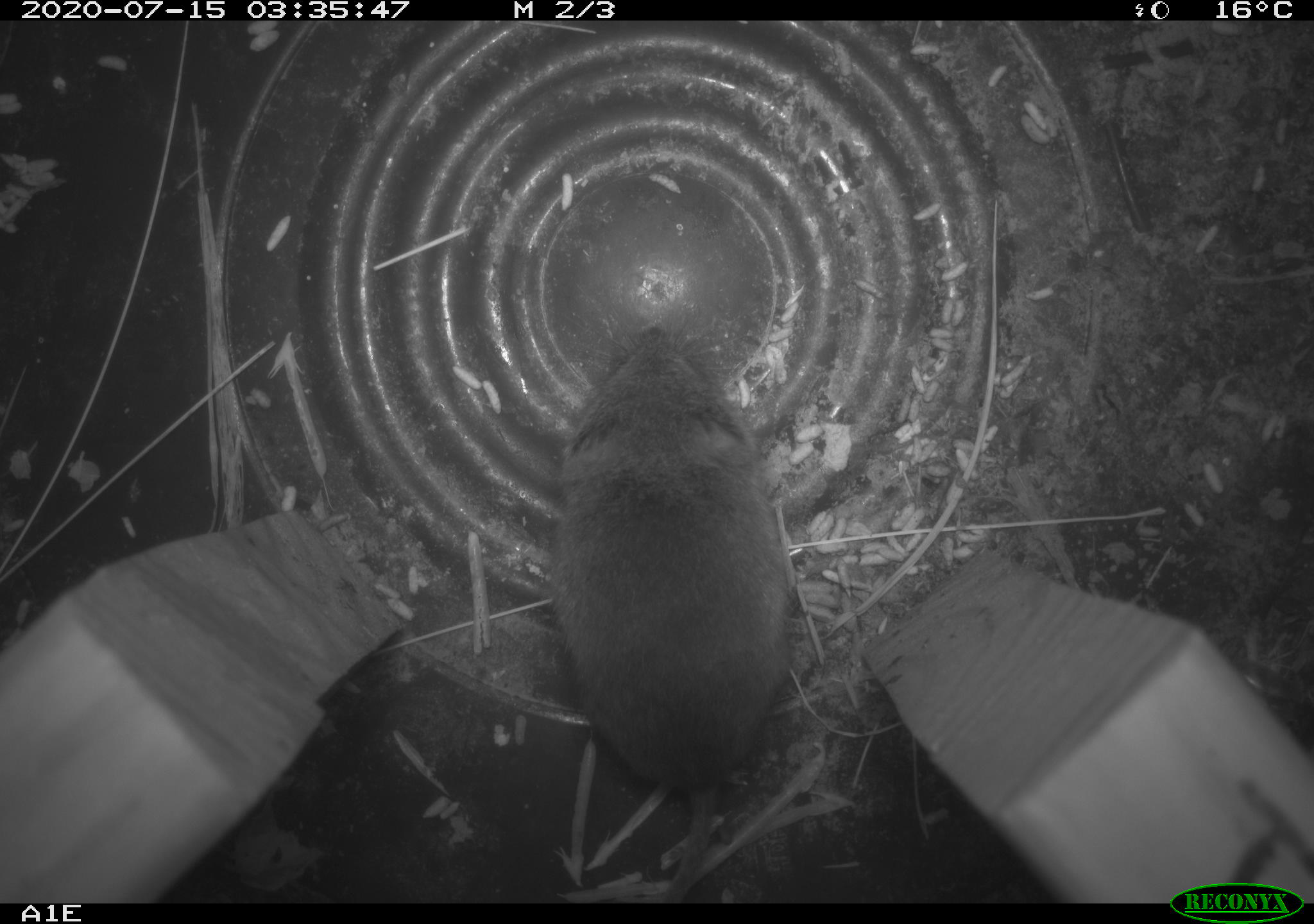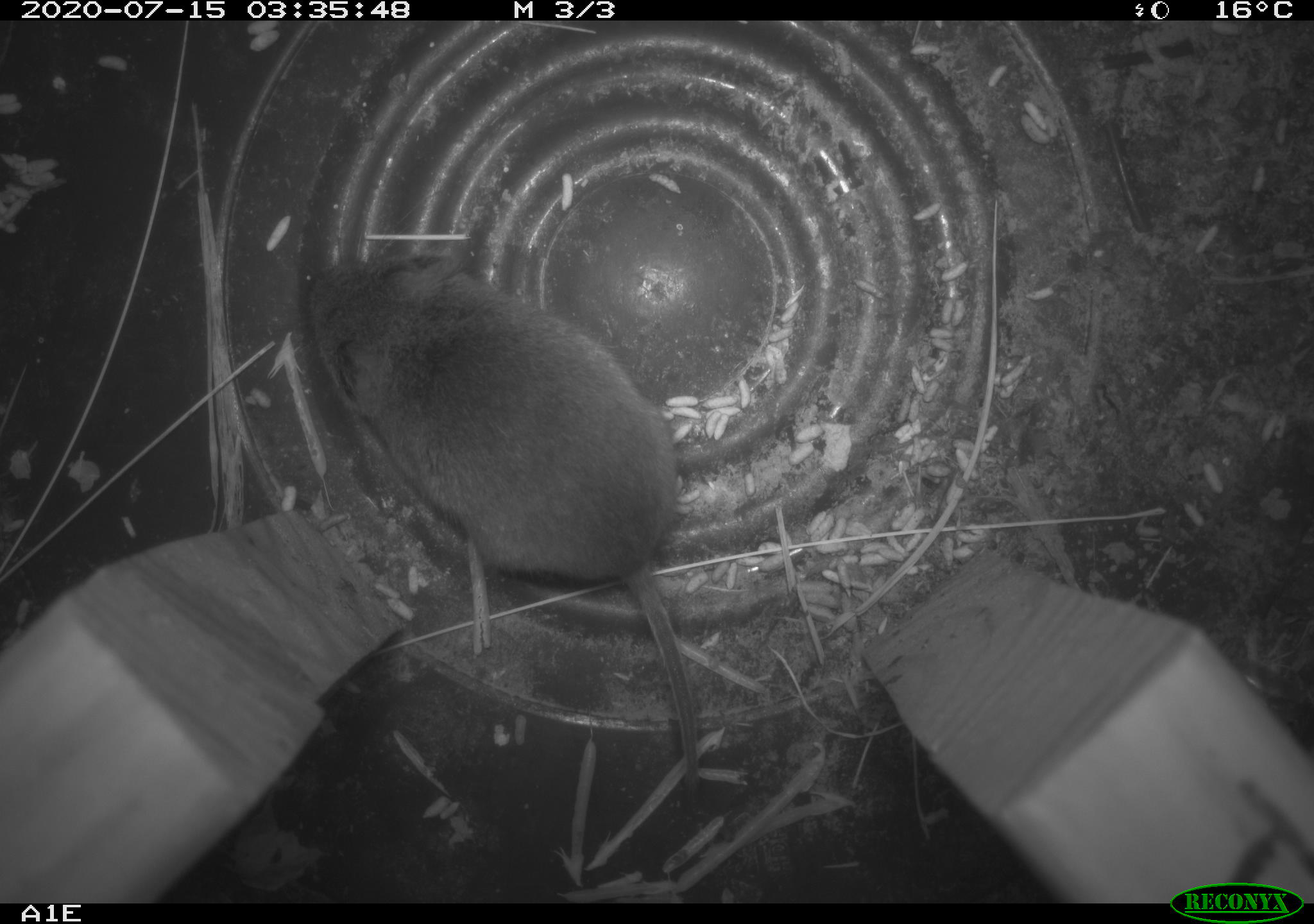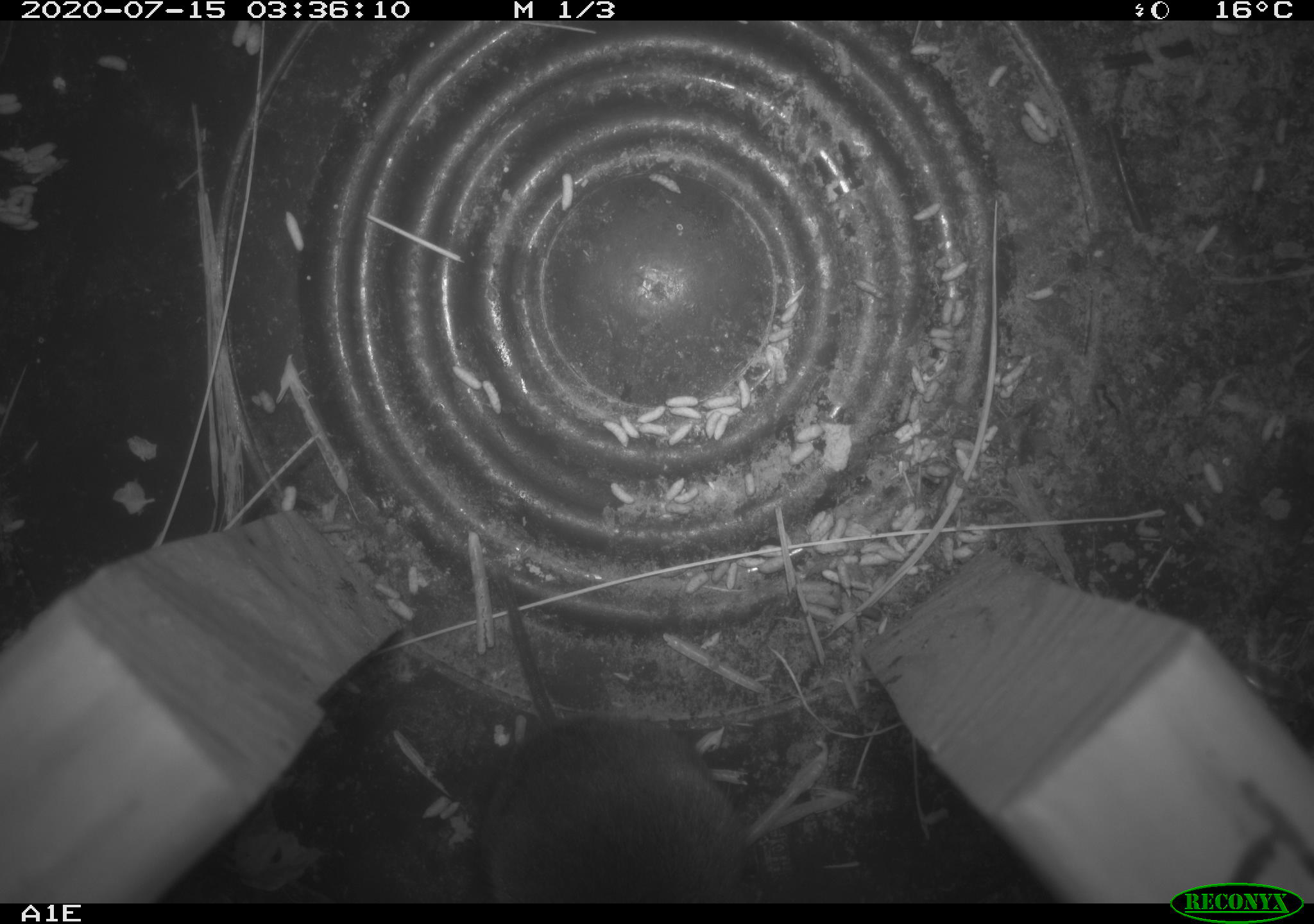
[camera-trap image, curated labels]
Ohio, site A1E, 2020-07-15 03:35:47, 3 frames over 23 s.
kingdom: Animalia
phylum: Chordata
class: Mammalia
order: Rodentia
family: Cricetidae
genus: Microtus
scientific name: Microtus pennsylvanicus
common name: meadow vole